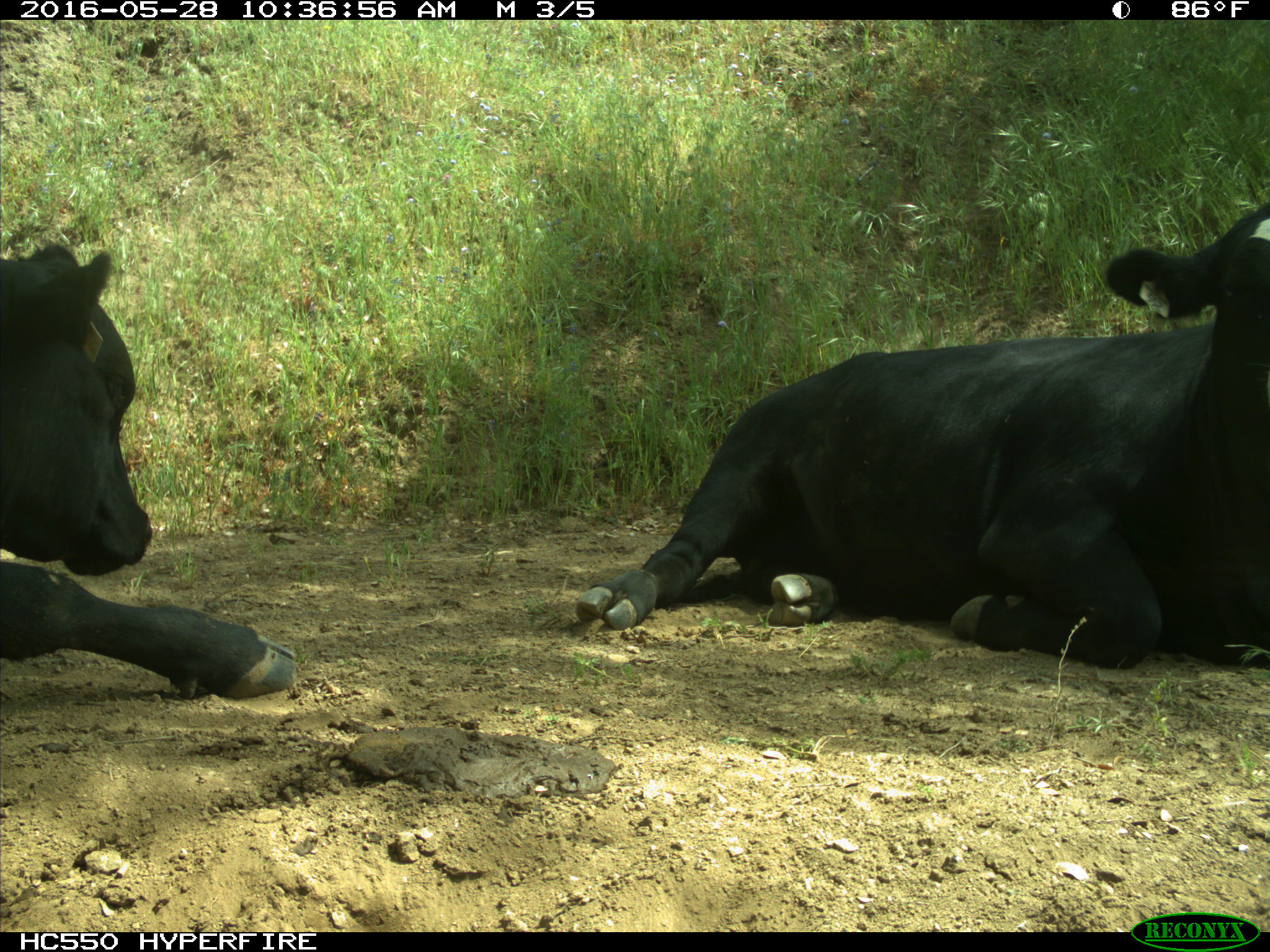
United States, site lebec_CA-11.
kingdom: Animalia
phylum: Chordata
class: Mammalia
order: Artiodactyla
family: Bovidae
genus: Bos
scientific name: Bos taurus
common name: domestic cow